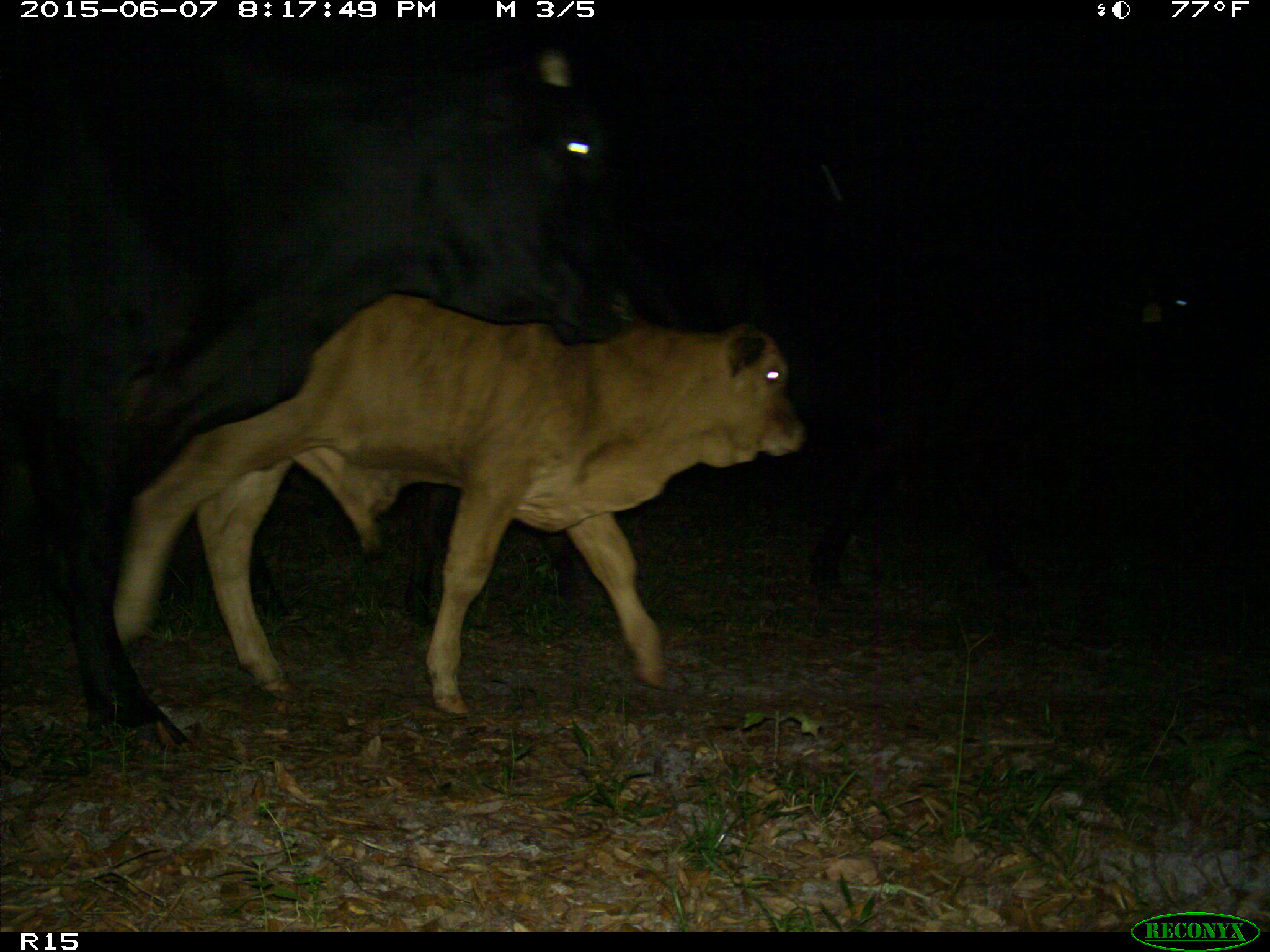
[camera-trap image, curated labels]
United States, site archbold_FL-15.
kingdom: Animalia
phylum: Chordata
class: Mammalia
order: Artiodactyla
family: Bovidae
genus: Bos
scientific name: Bos taurus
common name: domestic cow